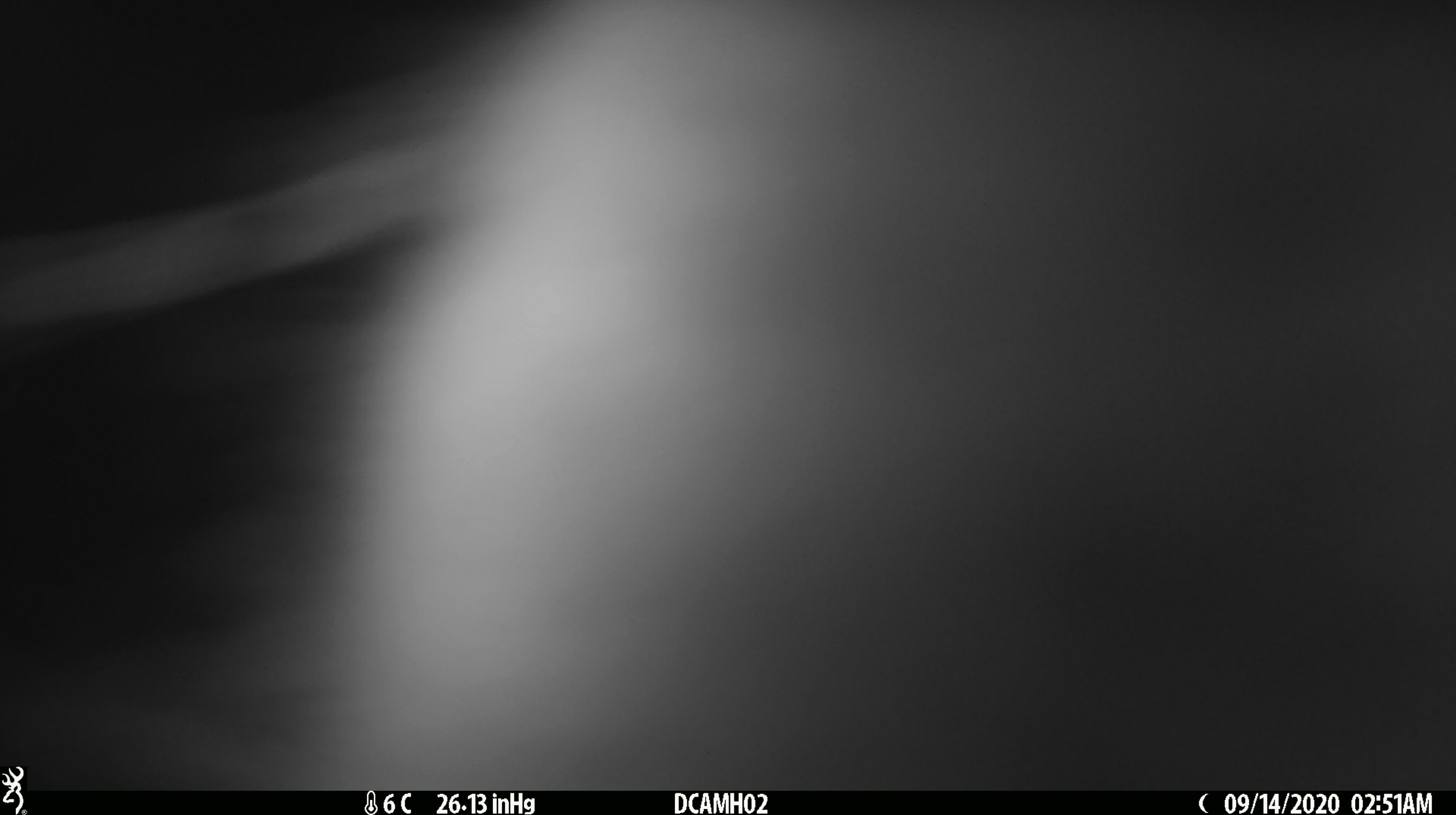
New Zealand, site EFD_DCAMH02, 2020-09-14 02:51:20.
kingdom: Animalia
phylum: Chordata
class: Mammalia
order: Diprotodontia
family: Phalangeridae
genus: Trichosurus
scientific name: Trichosurus vulpecula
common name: common brushtail possum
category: possum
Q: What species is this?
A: Possum (common brushtail possum) (Trichosurus vulpecula).